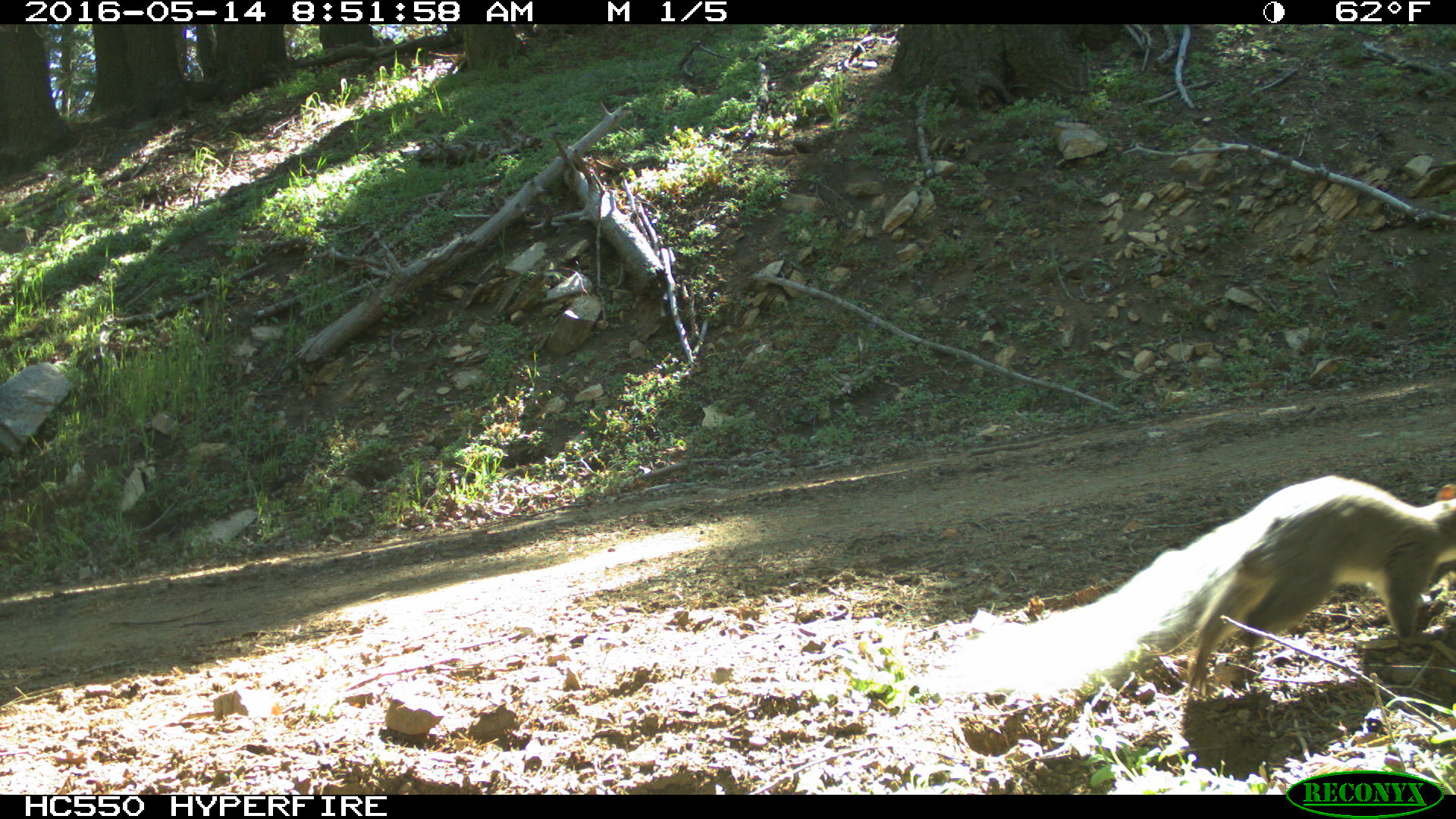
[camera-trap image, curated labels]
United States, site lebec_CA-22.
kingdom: Animalia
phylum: Chordata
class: Mammalia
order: Rodentia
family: Sciuridae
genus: Sciurus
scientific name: Sciurus carolinensis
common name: eastern gray squirrel